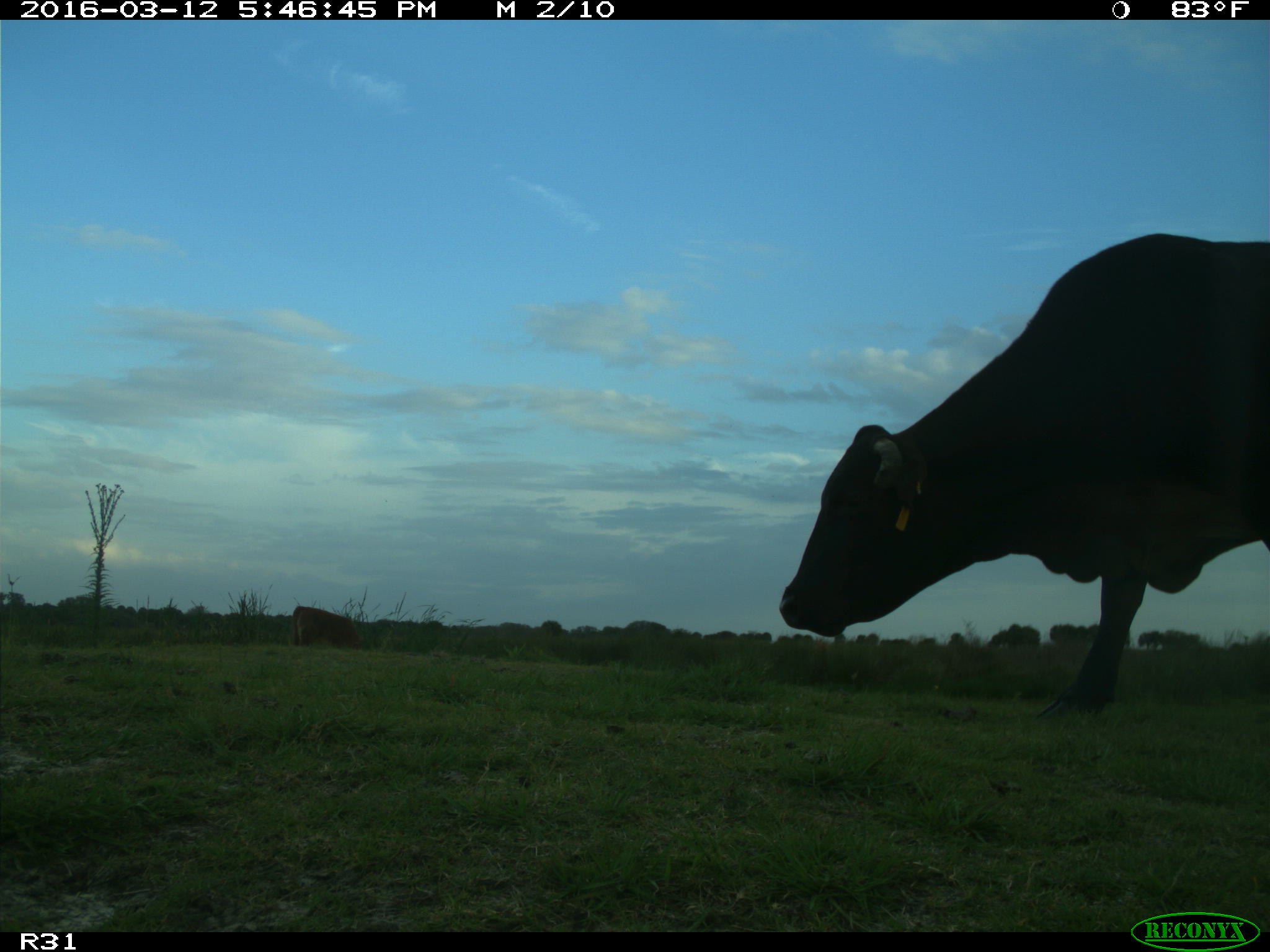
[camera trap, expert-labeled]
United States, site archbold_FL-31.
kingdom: Animalia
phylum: Chordata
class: Mammalia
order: Artiodactyla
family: Bovidae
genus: Bos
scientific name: Bos taurus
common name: domestic cow